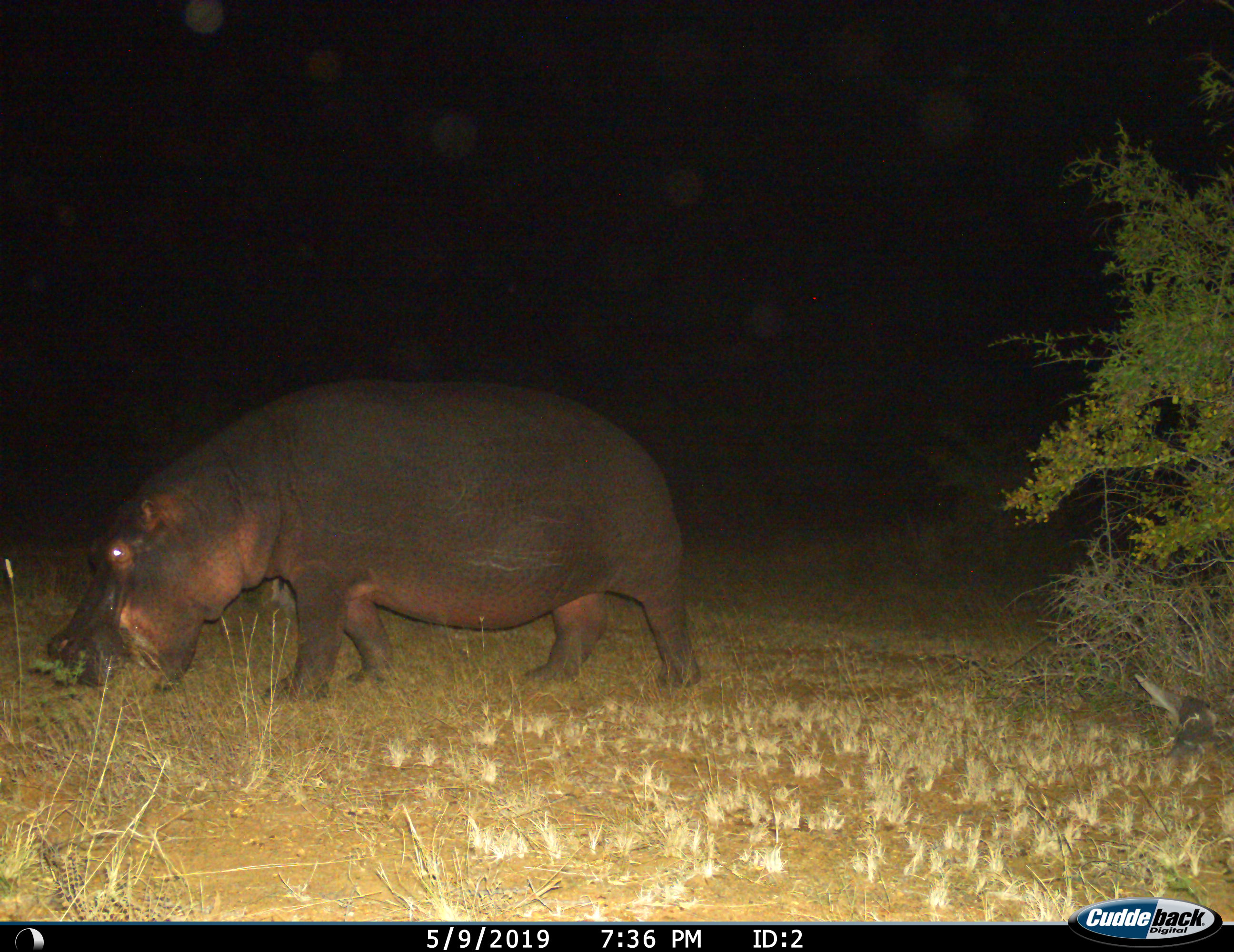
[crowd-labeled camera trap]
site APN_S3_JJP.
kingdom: Animalia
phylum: Chordata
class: Mammalia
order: Artiodactyla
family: Hippopotamidae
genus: Hippopotamus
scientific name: Hippopotamus amphibius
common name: hippopotamus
Hippopotamus (Hippopotamus amphibius), count 1. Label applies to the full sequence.